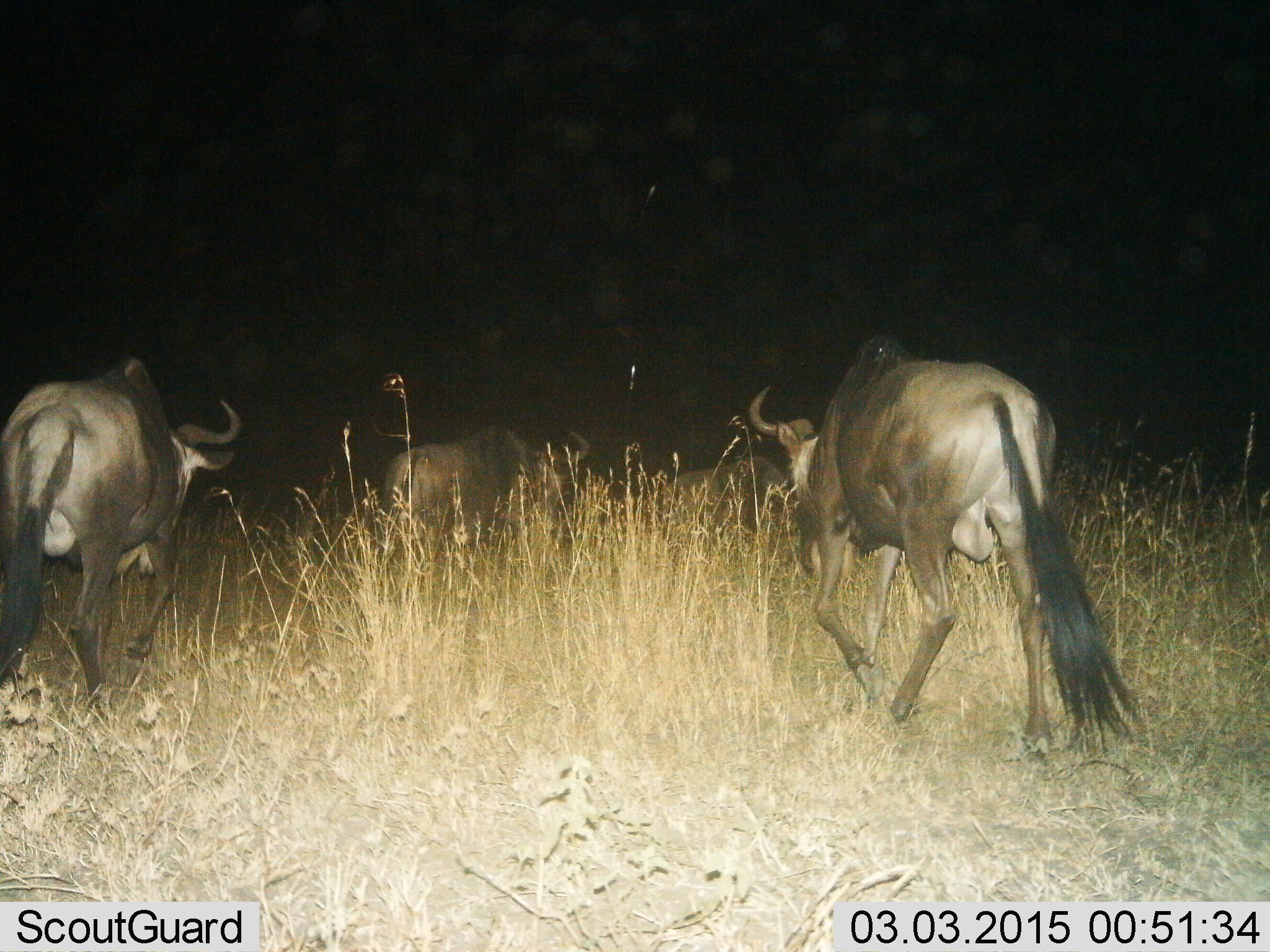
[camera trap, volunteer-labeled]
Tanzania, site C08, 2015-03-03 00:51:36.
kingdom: Animalia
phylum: Chordata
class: Mammalia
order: Artiodactyla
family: Bovidae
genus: Connochaetes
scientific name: Connochaetes taurinus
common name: blue wildebeest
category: wildebeest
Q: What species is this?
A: Wildebeest (blue wildebeest) (Connochaetes taurinus).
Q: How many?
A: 4.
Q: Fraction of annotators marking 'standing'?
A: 20%.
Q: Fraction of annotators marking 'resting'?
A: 10%.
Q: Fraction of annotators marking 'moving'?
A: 100%.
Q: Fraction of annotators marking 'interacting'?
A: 0%.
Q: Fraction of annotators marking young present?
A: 0%.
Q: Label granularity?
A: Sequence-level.